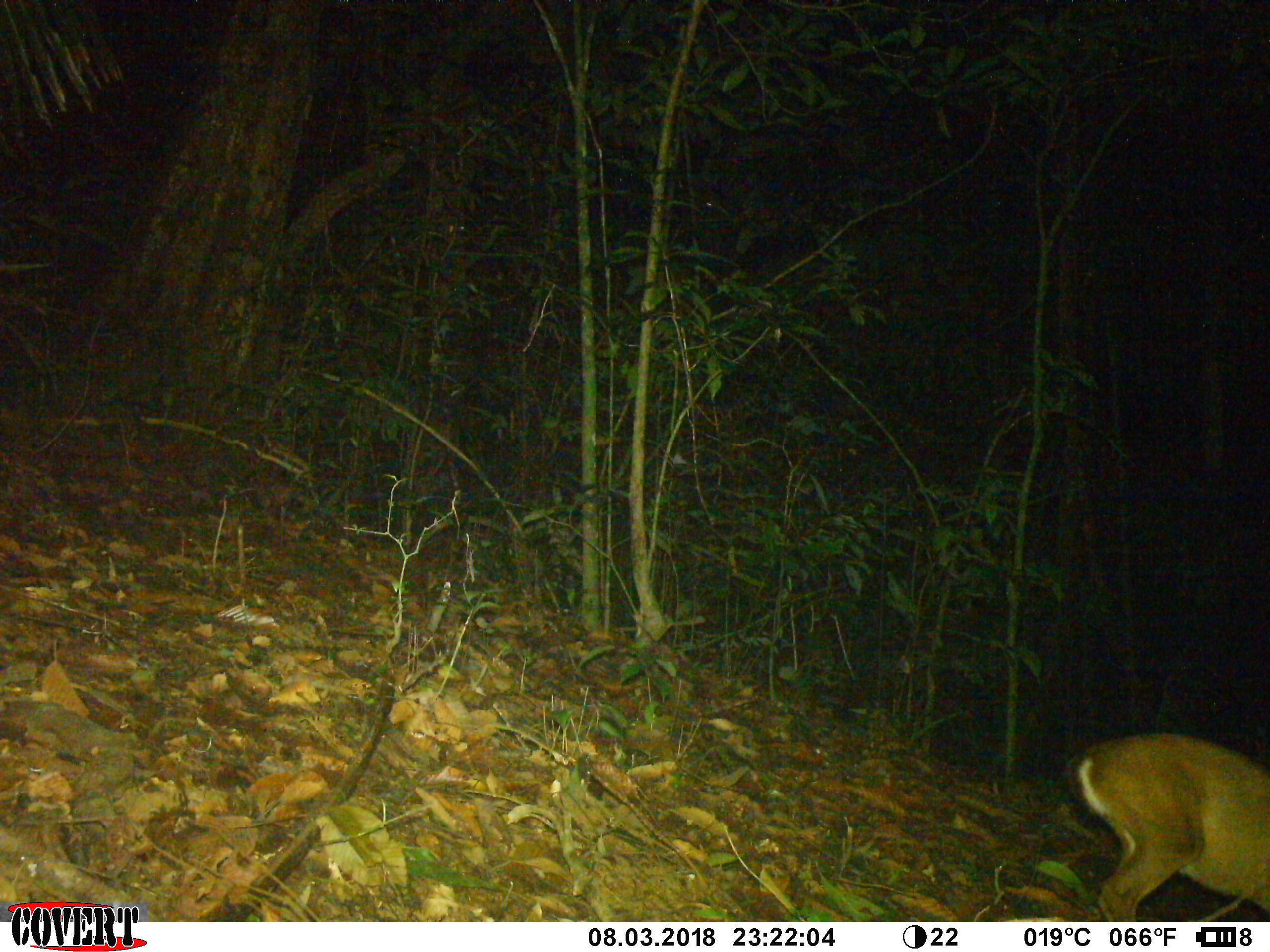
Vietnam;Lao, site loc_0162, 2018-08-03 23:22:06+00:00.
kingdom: Animalia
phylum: Chordata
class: Mammalia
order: Artiodactyla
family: Cervidae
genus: Muntiacus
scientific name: Muntiacus vuquangensis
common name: large-antlered muntjac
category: large antlered muntjac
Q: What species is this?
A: Large antlered muntjac (large-antlered muntjac) (Muntiacus vuquangensis).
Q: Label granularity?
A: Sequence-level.